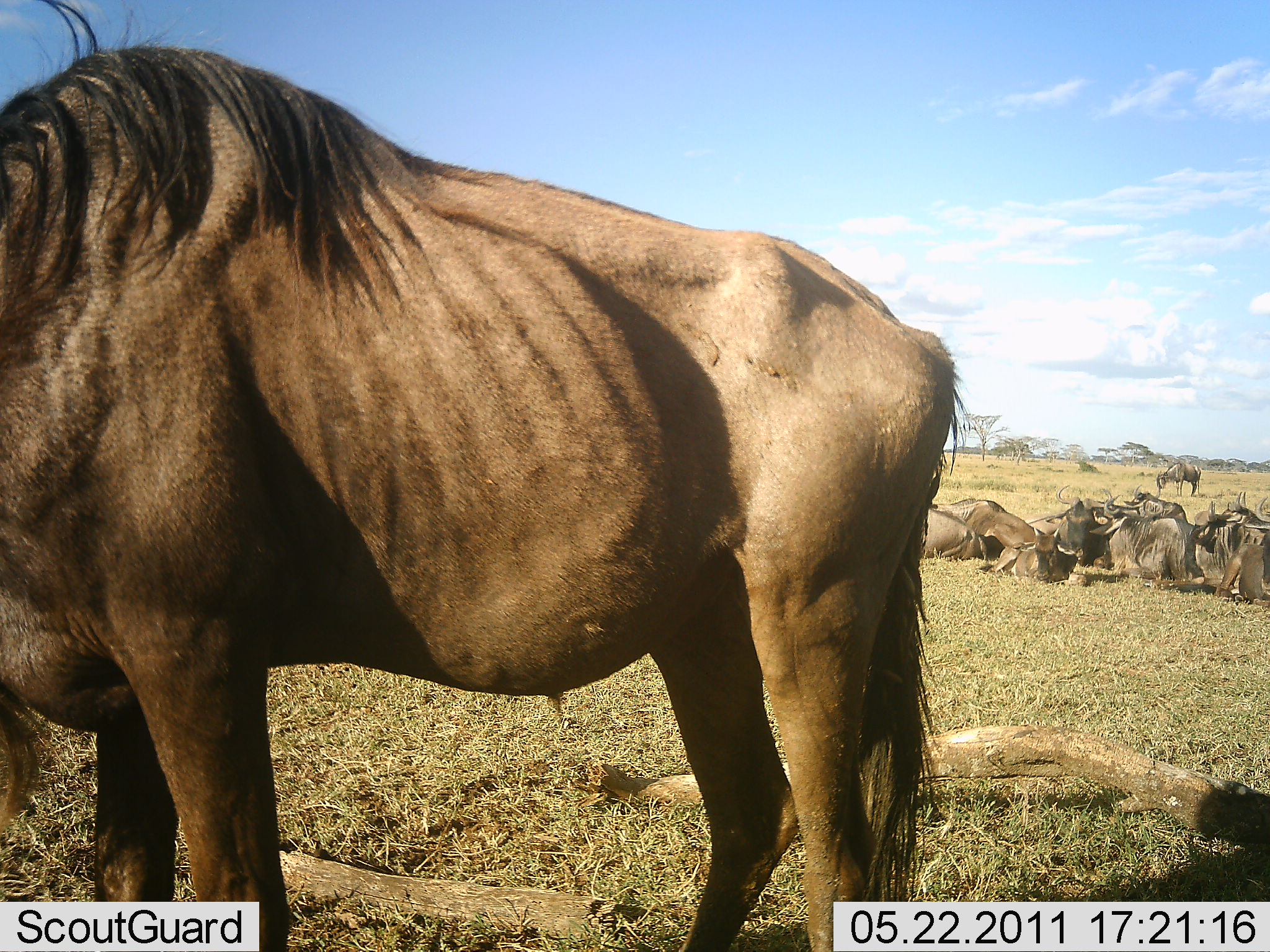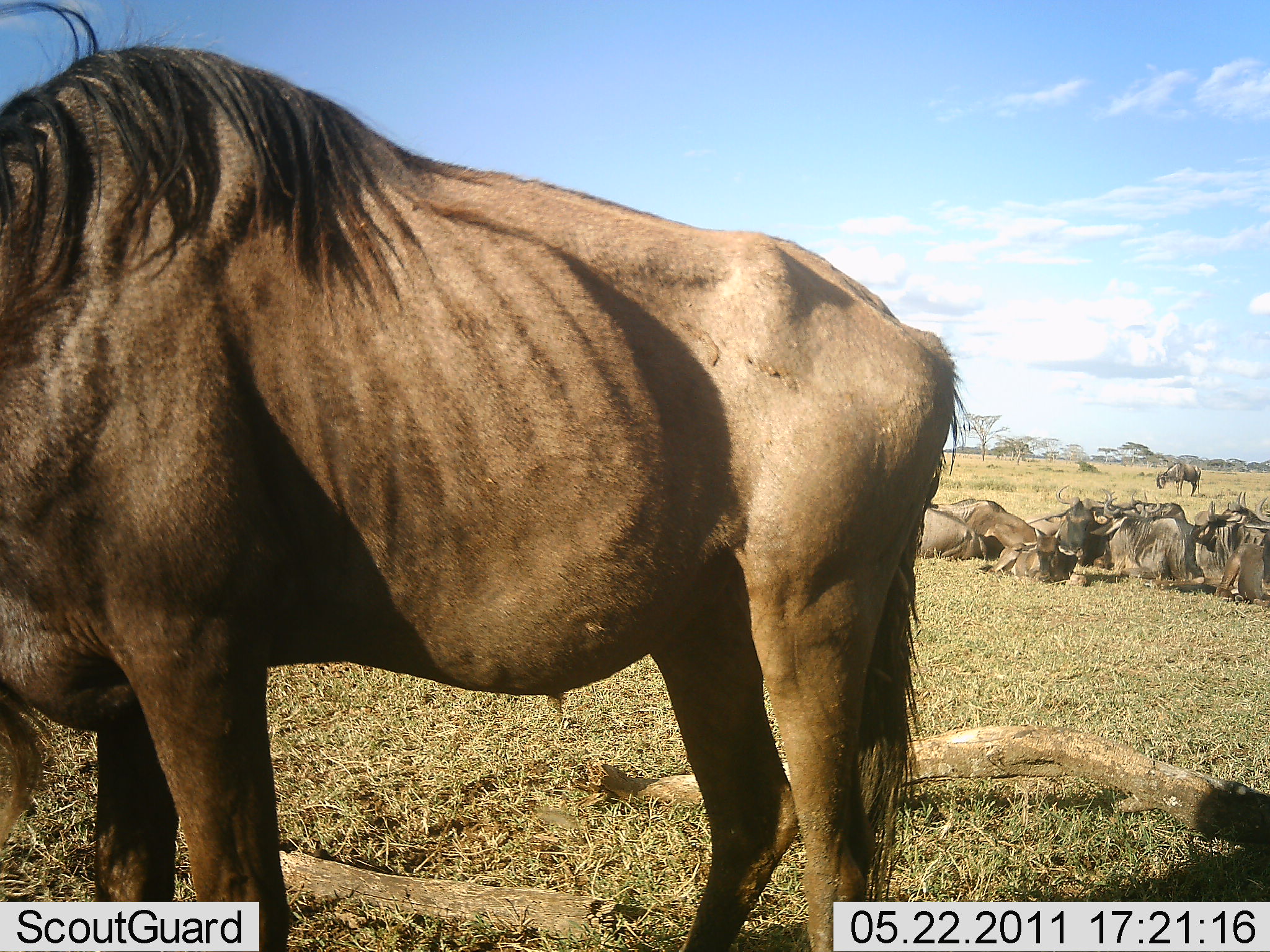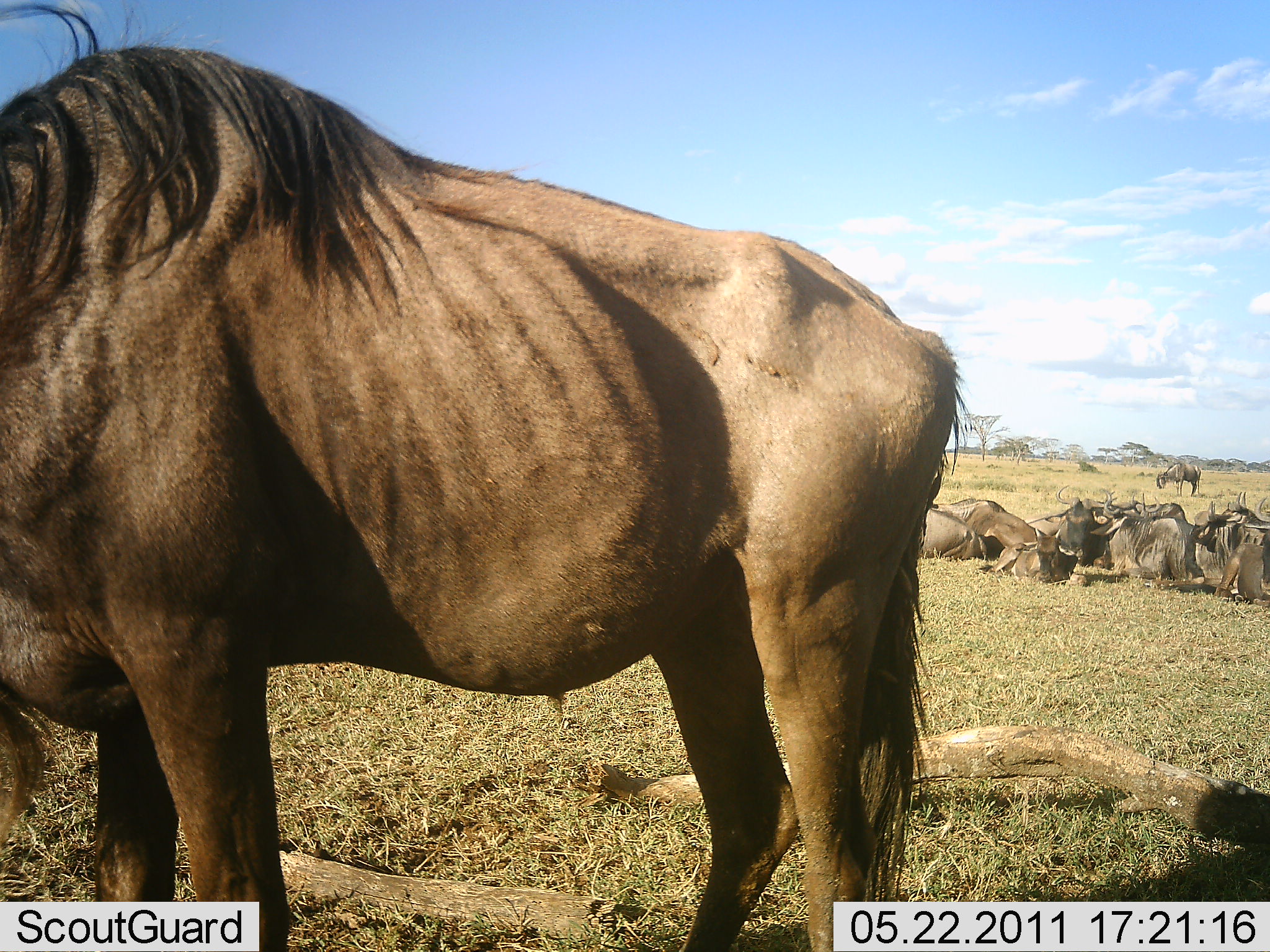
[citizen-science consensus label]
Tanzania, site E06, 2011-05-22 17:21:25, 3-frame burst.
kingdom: Animalia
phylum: Chordata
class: Mammalia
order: Artiodactyla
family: Bovidae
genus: Connochaetes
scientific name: Connochaetes taurinus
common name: blue wildebeest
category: wildebeest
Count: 9.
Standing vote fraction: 83%.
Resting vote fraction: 100%.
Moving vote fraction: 0%.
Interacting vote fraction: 8%.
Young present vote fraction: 0%.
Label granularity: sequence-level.